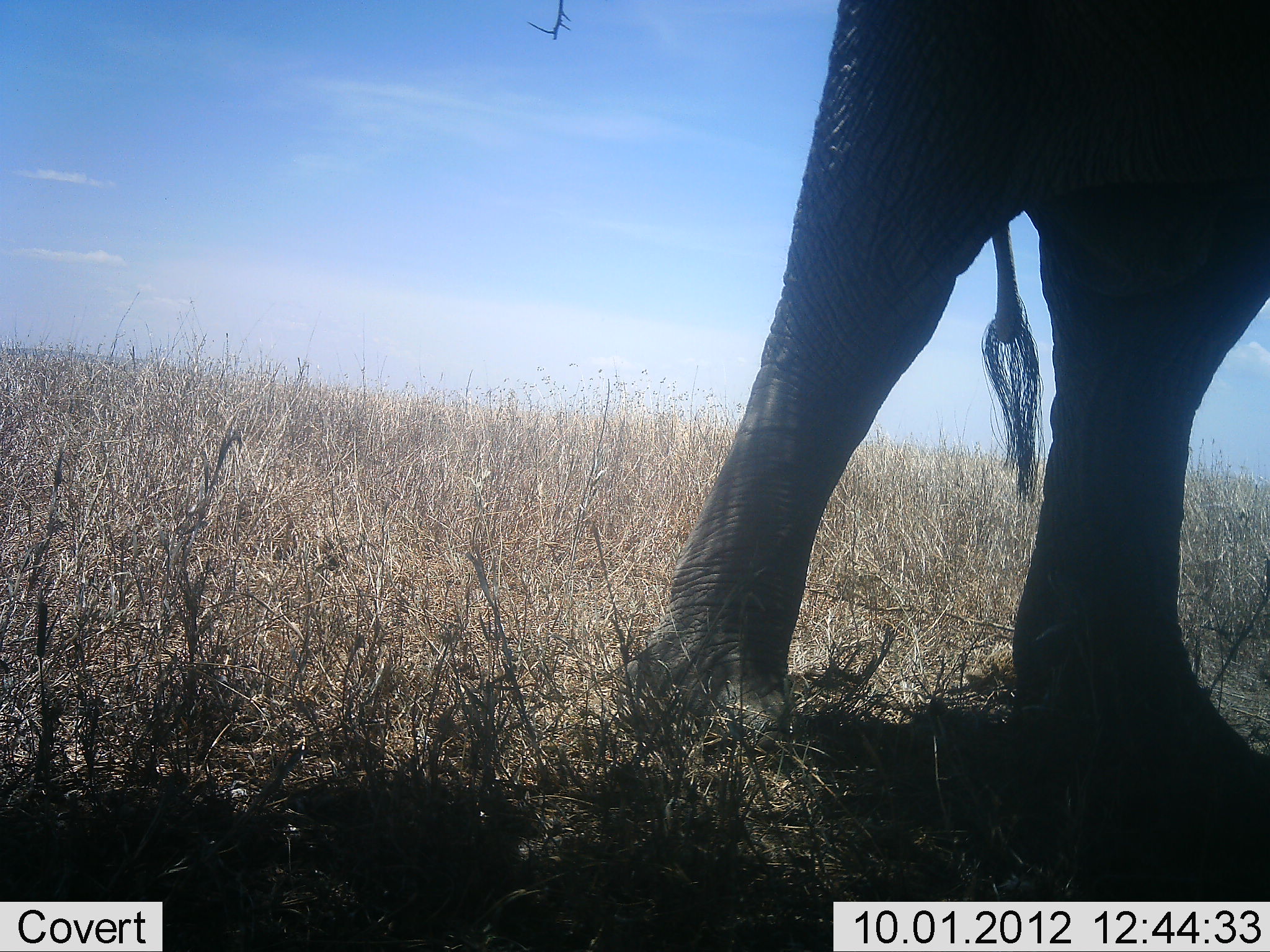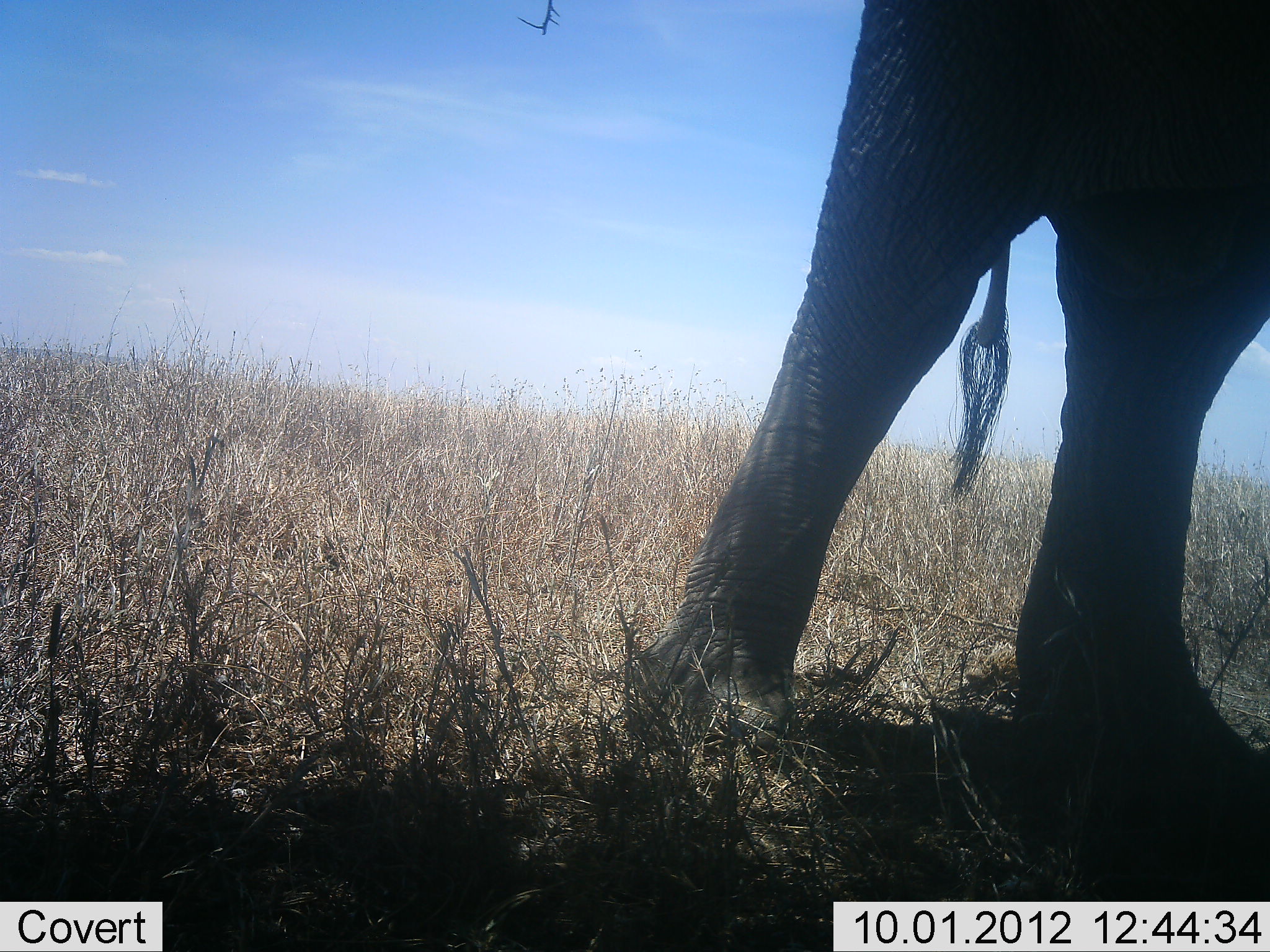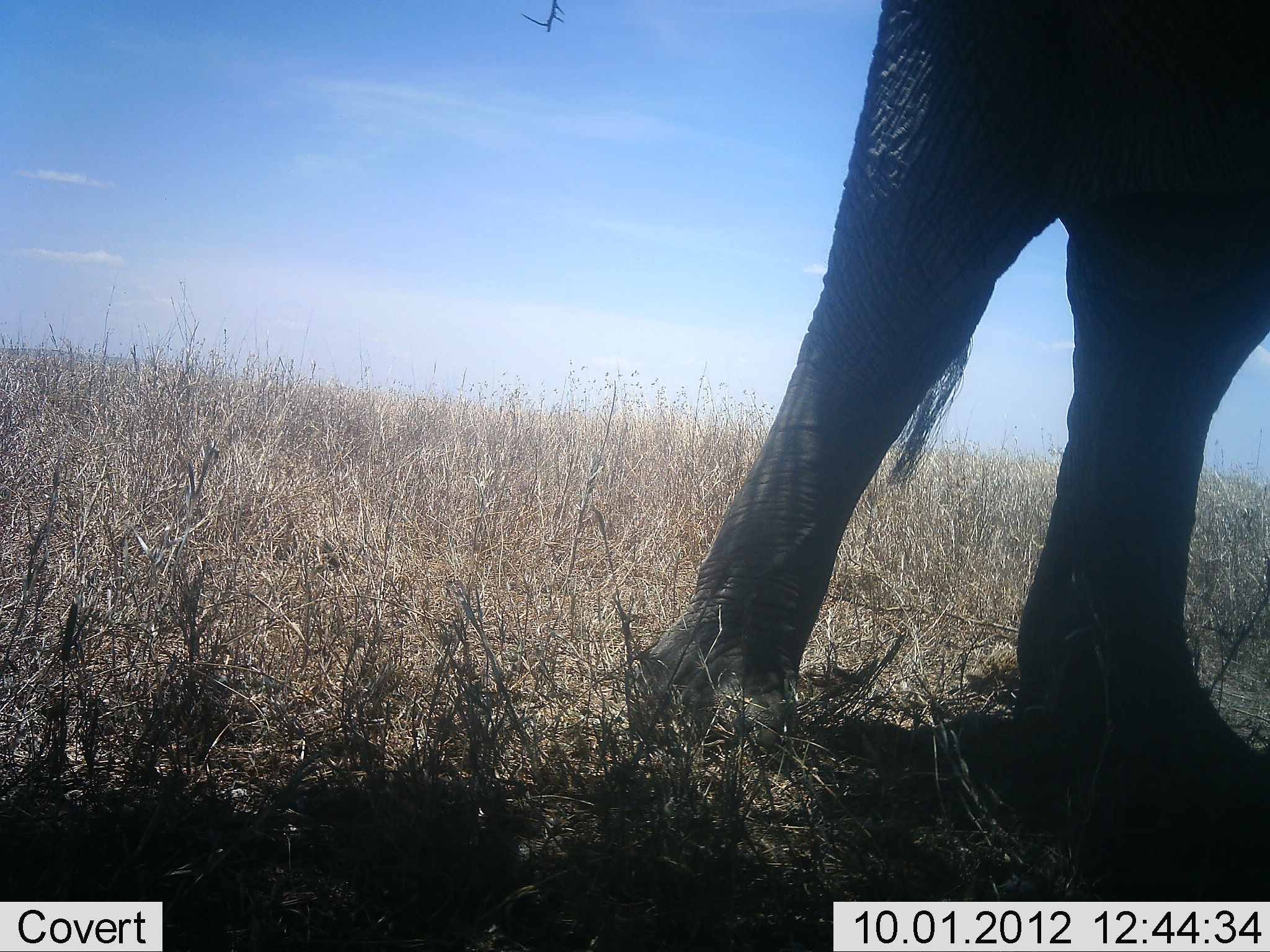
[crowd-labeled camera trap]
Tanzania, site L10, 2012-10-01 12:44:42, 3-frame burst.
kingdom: Animalia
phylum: Chordata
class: Mammalia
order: Proboscidea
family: Elephantidae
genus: Loxodonta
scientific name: Loxodonta africana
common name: african bush elephant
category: elephant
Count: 1.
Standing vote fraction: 90%.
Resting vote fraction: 0%.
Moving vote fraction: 10%.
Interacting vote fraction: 0%.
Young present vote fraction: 0%.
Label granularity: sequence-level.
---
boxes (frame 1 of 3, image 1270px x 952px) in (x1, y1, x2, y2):
animal: (634, 0, 1269, 822)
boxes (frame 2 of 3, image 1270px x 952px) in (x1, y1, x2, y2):
animal: (631, 0, 1270, 791)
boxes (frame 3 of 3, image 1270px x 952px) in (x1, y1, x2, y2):
animal: (635, 0, 1270, 813)